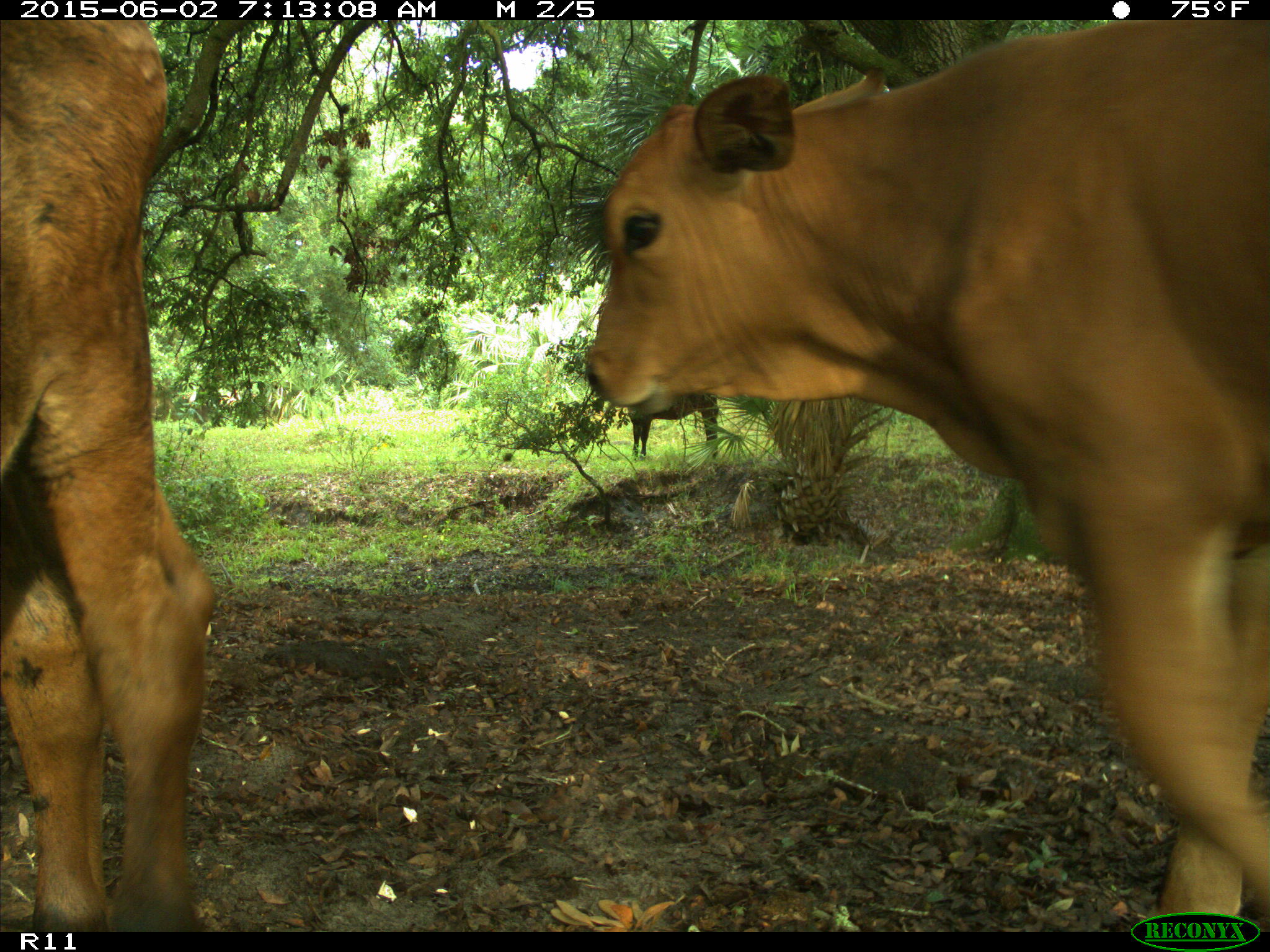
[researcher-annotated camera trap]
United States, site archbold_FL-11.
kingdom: Animalia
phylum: Chordata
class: Mammalia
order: Artiodactyla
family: Bovidae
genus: Bos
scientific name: Bos taurus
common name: domestic cow